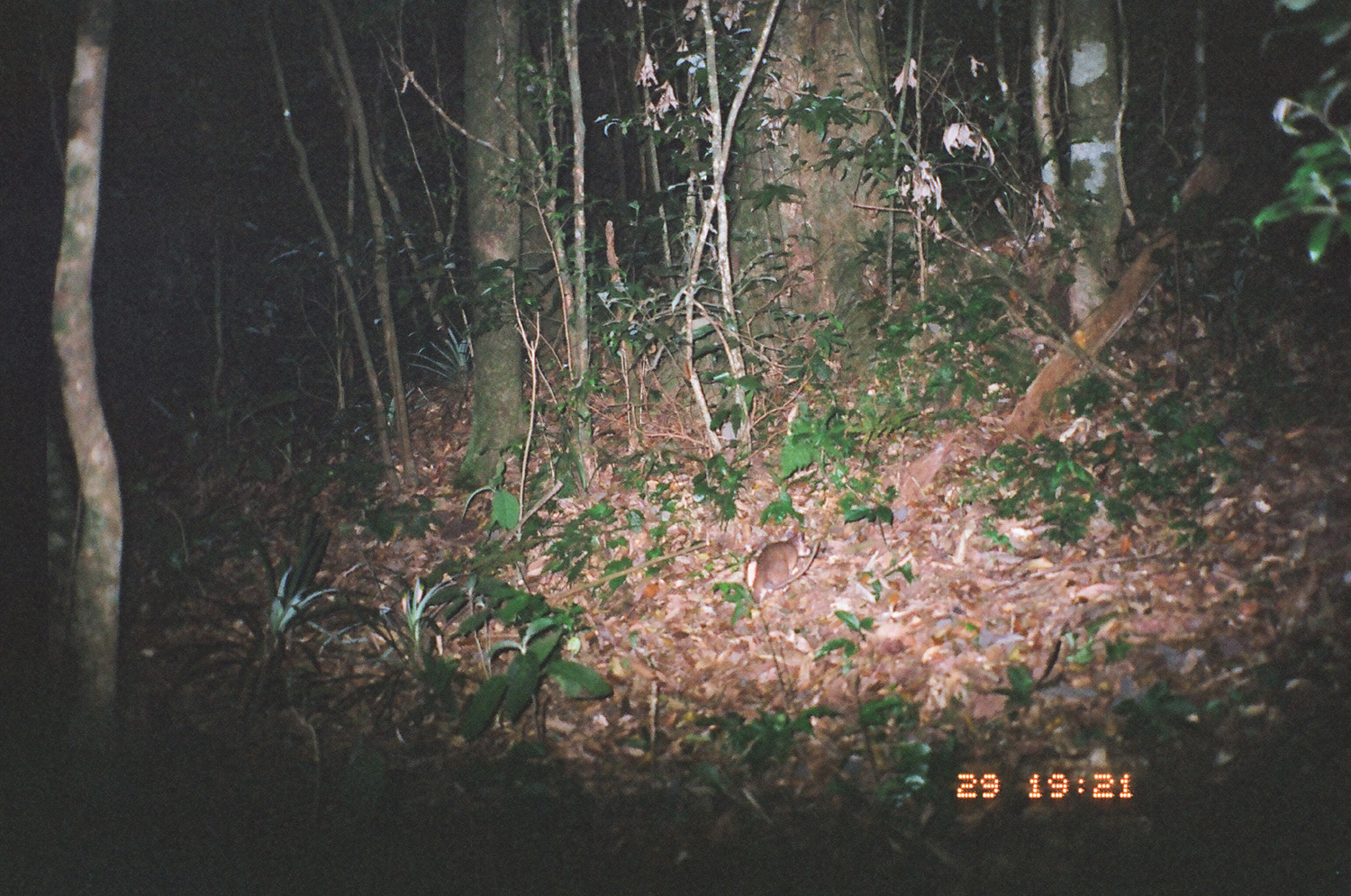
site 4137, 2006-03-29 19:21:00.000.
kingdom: Animalia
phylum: Chordata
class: Mammalia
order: Rodentia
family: Muridae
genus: Rattus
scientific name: Rattus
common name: rodent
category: unknown rat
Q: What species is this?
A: Unknown rat (rodent) (Rattus).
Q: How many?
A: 1.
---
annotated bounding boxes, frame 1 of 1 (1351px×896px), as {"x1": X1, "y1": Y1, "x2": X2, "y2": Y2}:
unknown rat: {"x1": 744, "y1": 528, "x2": 819, "y2": 604}